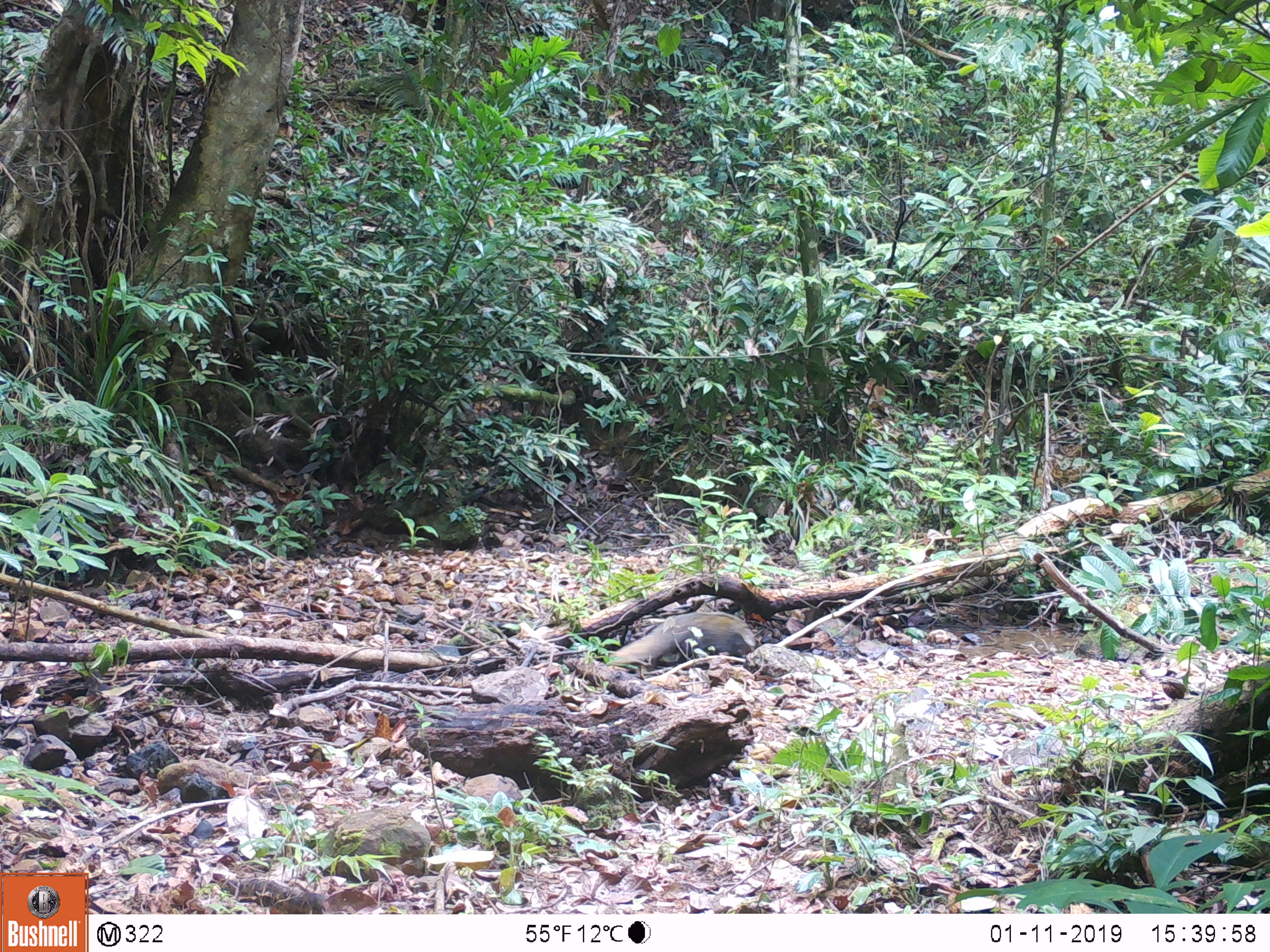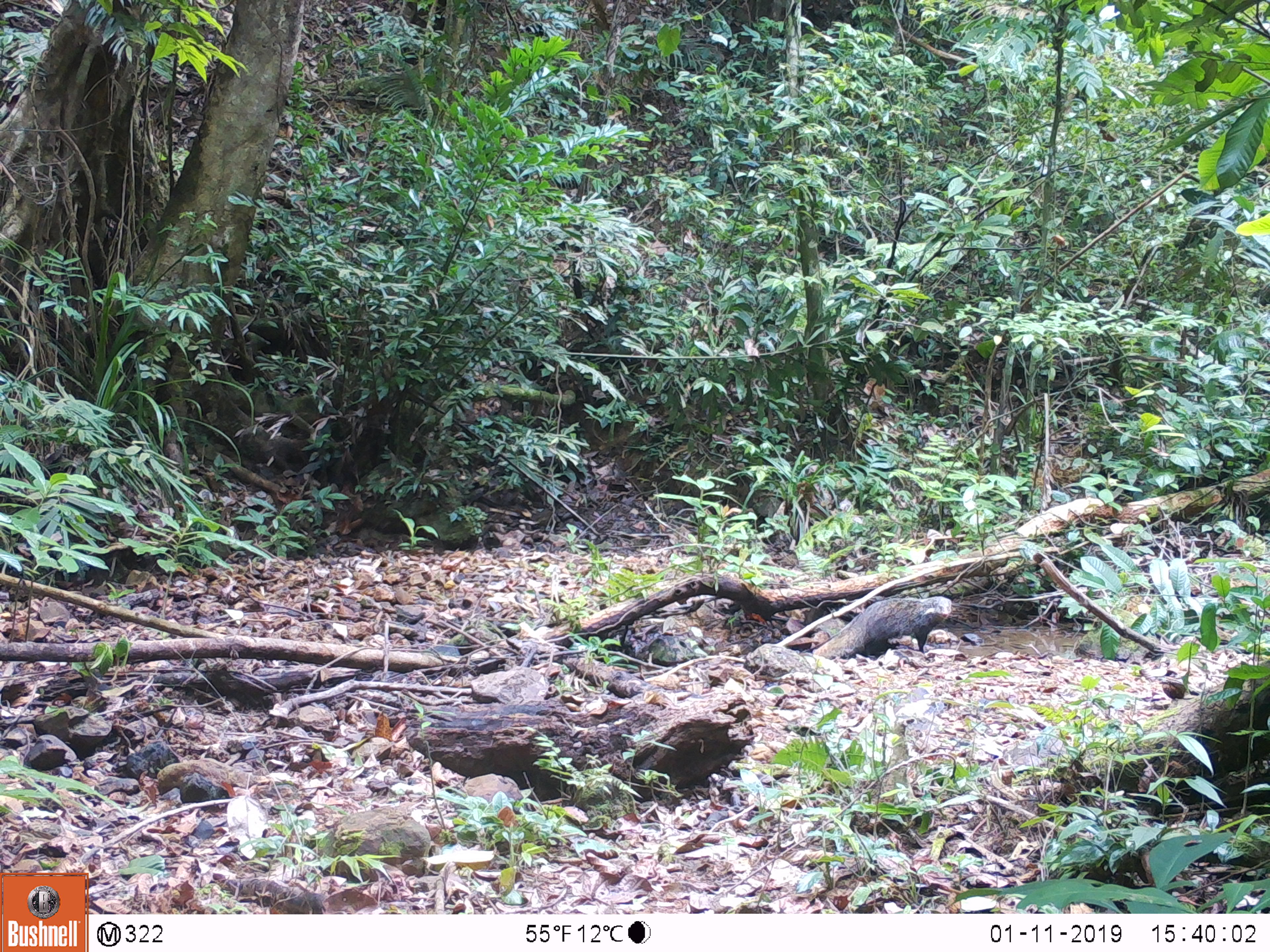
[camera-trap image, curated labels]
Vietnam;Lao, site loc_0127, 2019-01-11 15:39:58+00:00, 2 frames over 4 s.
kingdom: Animalia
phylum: Chordata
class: Mammalia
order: Carnivora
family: Herpestidae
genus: Urva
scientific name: Urva urva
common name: crab-eating mongoose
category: crab eating mongoose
Crab eating mongoose (crab-eating mongoose) (Urva urva). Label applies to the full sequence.